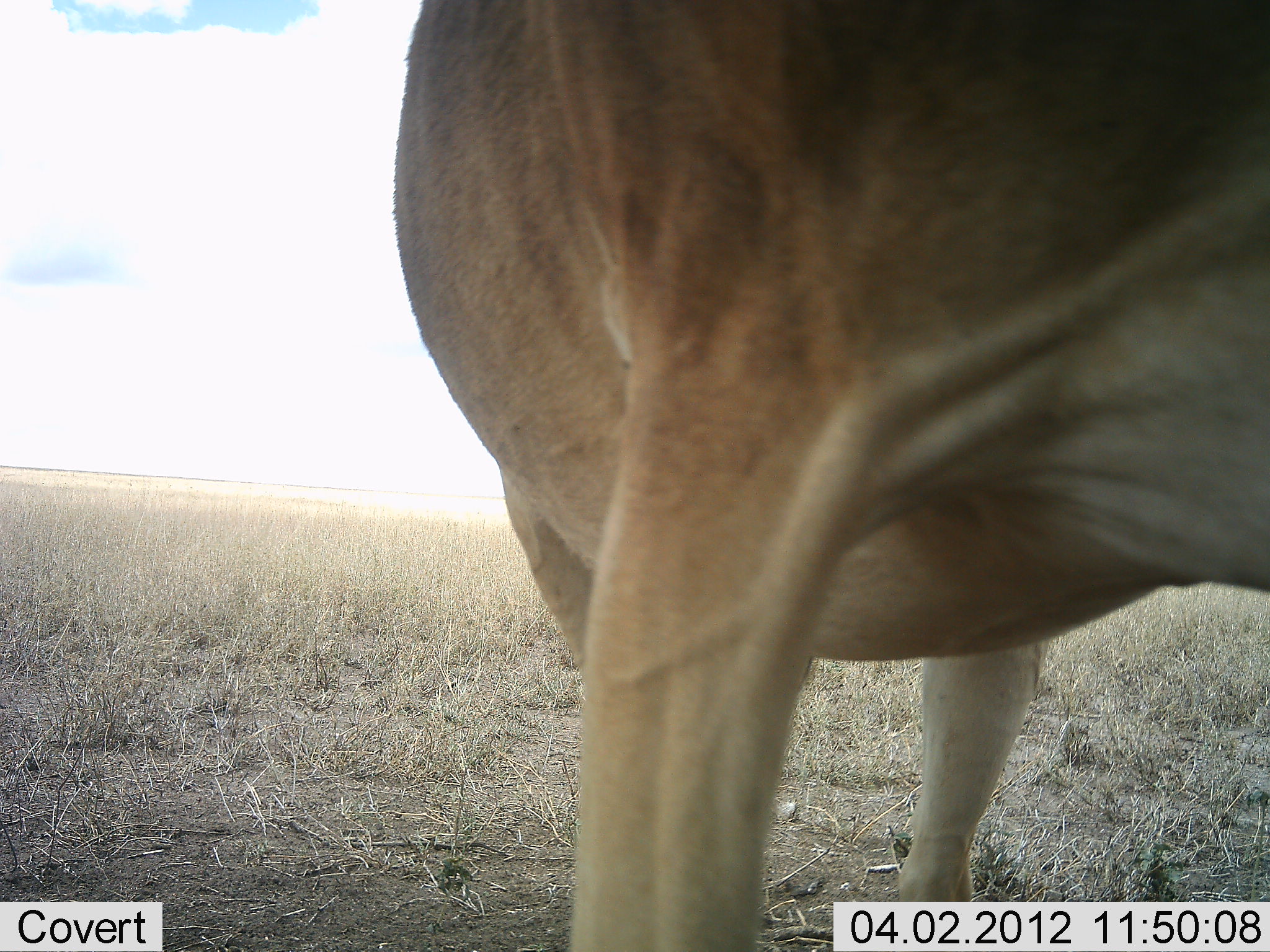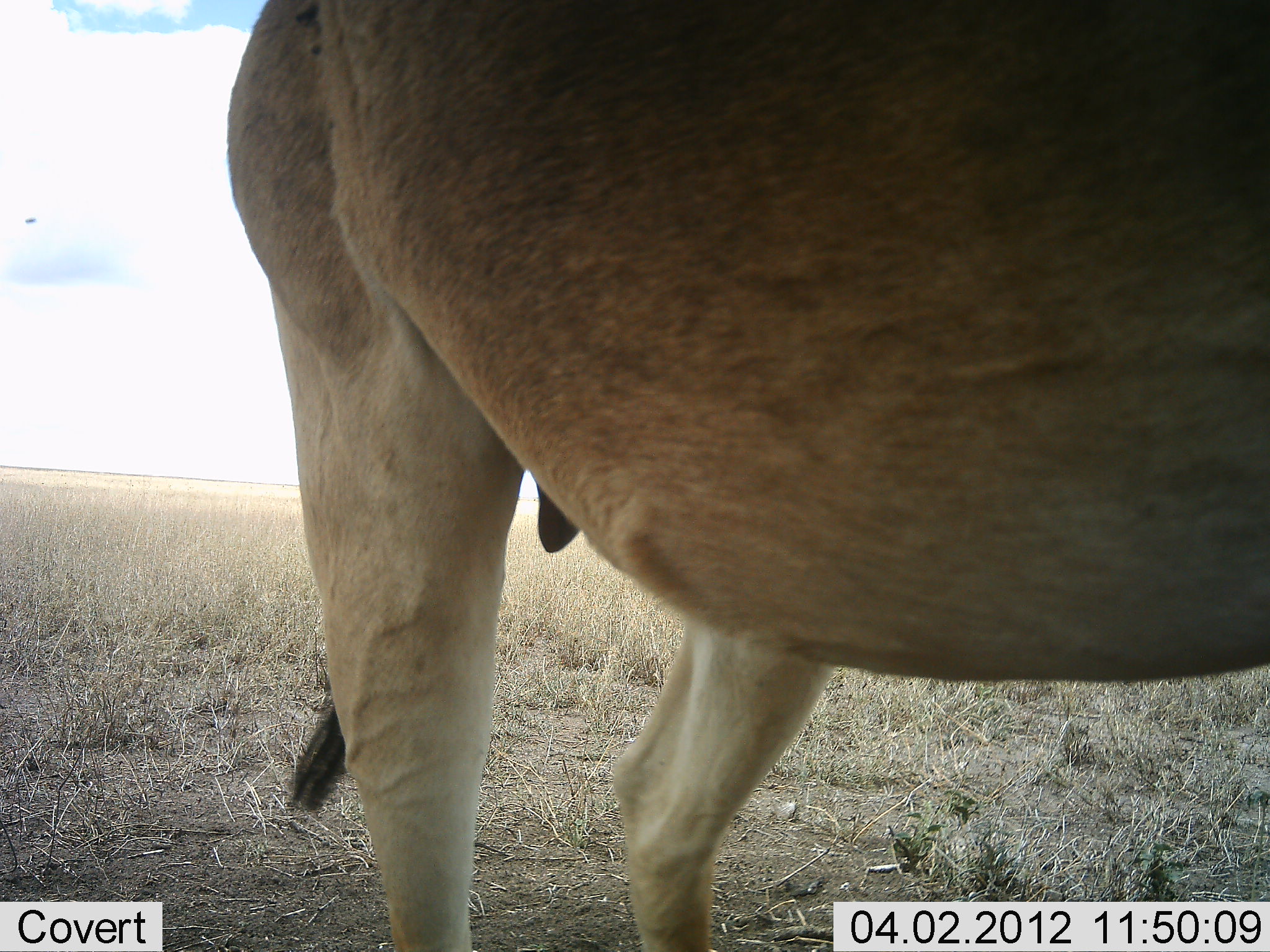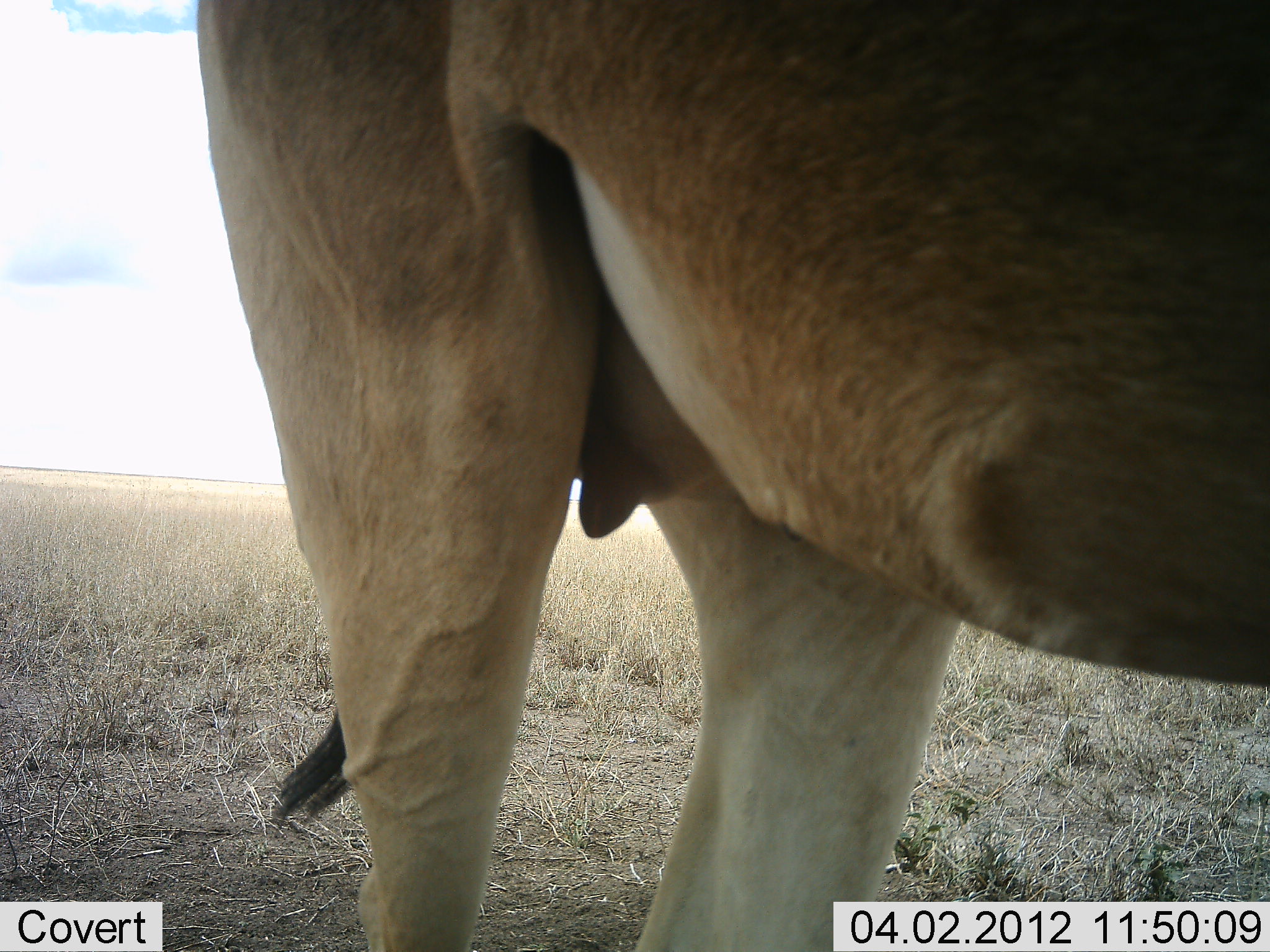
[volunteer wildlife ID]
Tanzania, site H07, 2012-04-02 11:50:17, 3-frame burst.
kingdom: Animalia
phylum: Chordata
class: Mammalia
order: Artiodactyla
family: Bovidae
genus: Alcelaphus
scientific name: Alcelaphus buselaphus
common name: hartebeest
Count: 1.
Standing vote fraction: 75%.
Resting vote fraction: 0%.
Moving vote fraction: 31%.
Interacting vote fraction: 0%.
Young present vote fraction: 0%.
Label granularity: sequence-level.